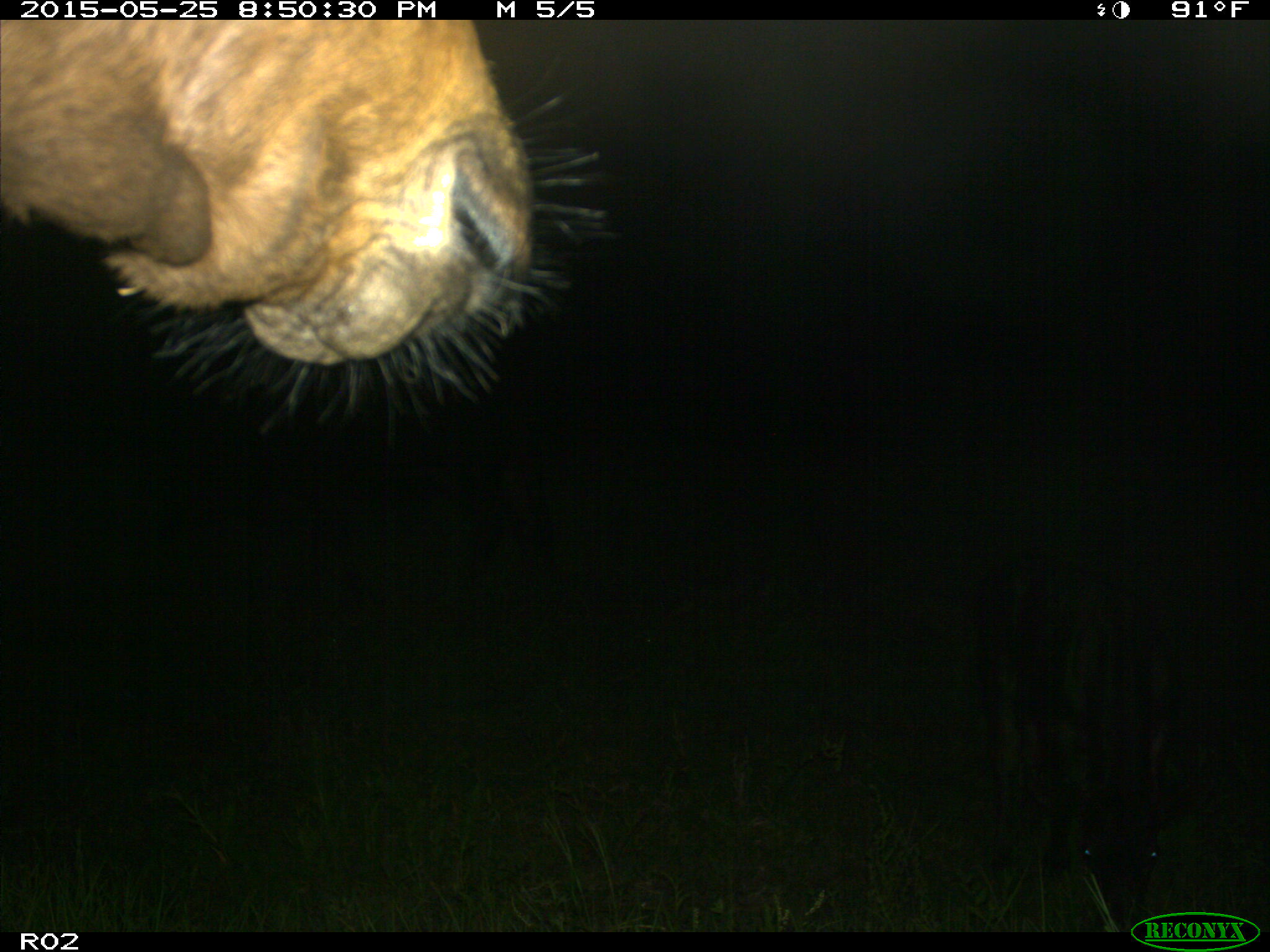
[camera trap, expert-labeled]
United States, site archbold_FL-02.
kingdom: Animalia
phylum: Chordata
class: Mammalia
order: Artiodactyla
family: Bovidae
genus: Bos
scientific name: Bos taurus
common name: domestic cow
Bos taurus (domestic cow).